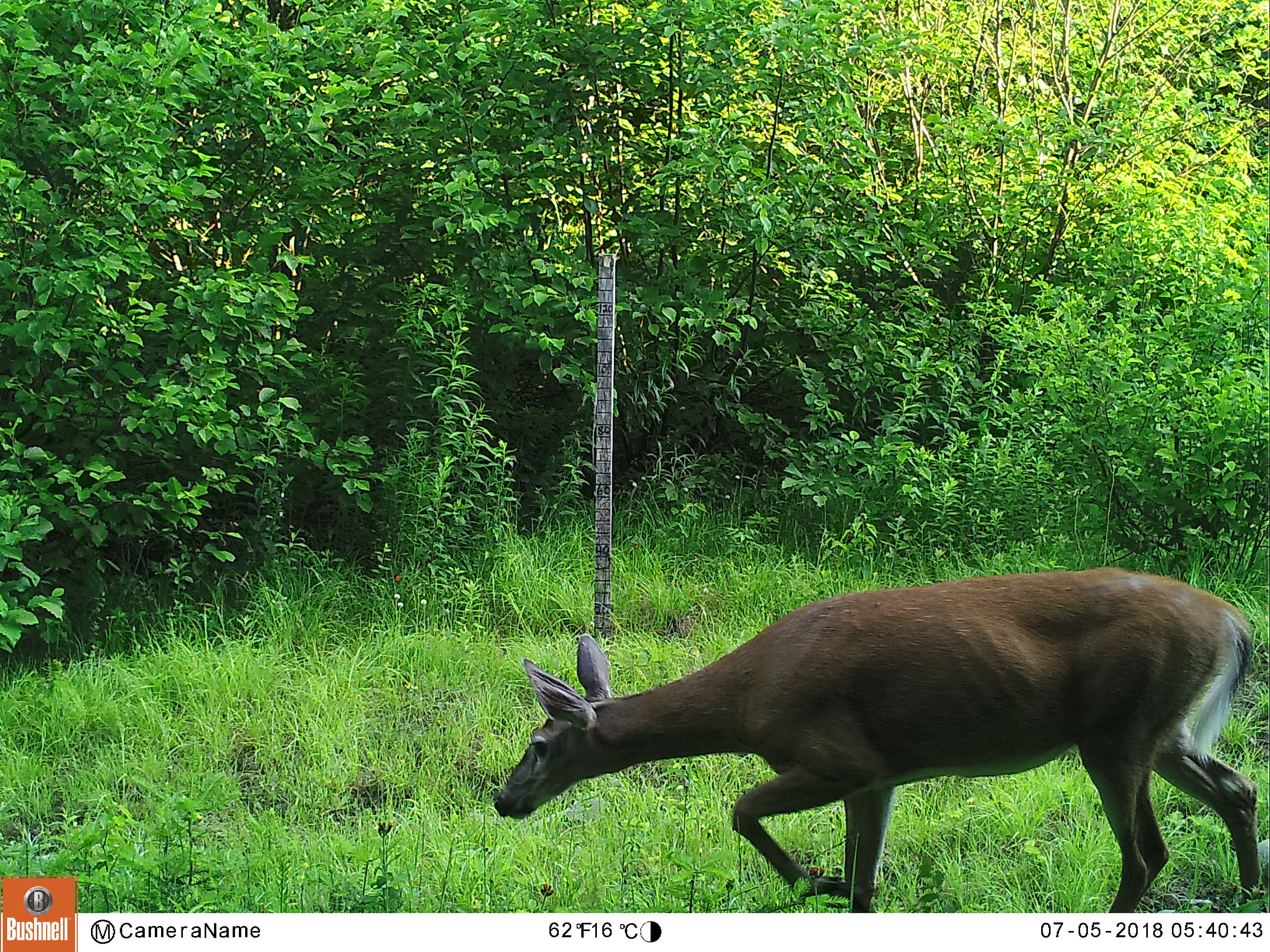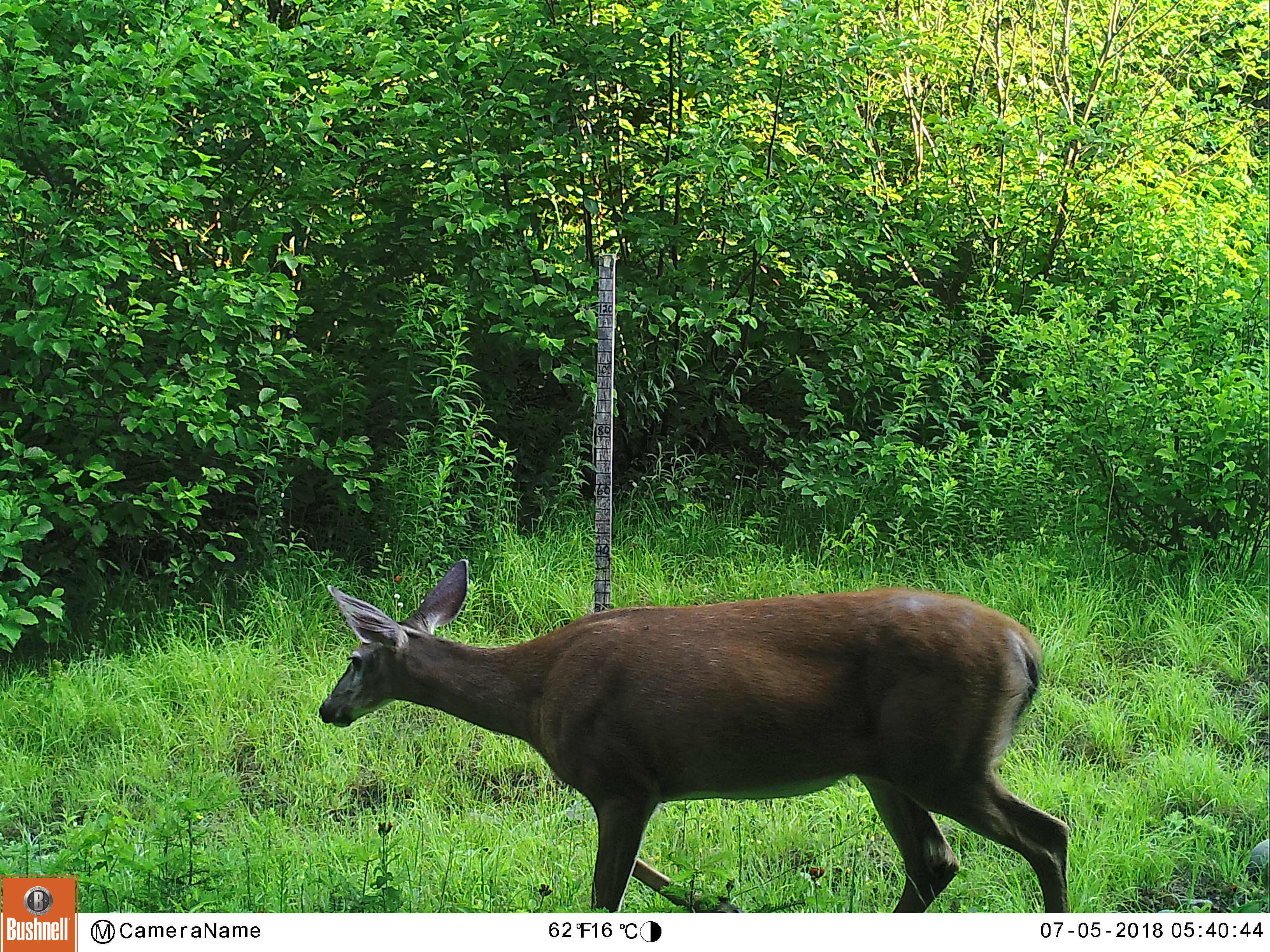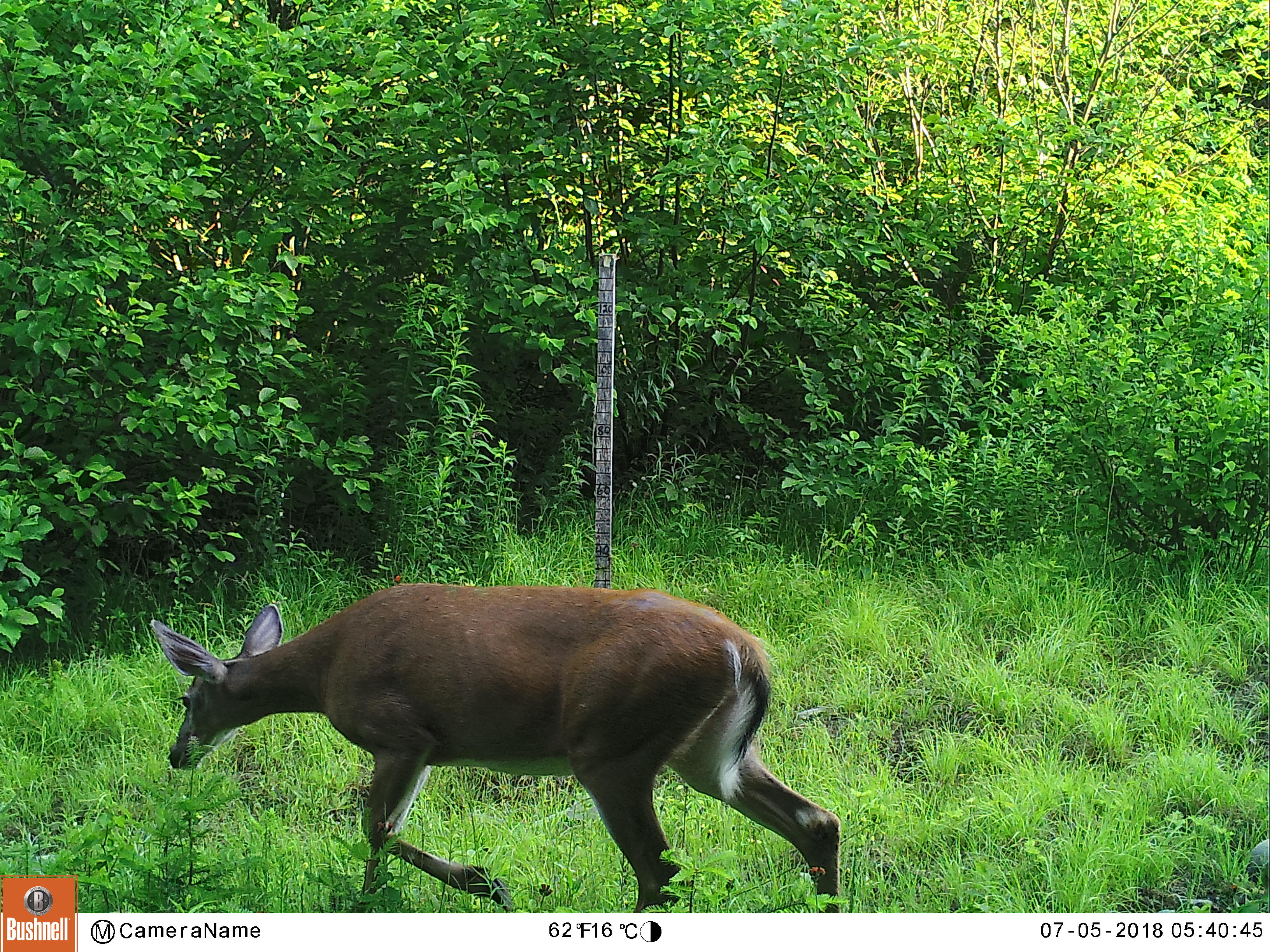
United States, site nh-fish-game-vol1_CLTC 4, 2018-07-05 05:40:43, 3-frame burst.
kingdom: Animalia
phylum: Chordata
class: Mammalia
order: Artiodactyla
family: Cervidae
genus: Odocoileus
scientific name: Odocoileus virginianus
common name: white-tailed deer